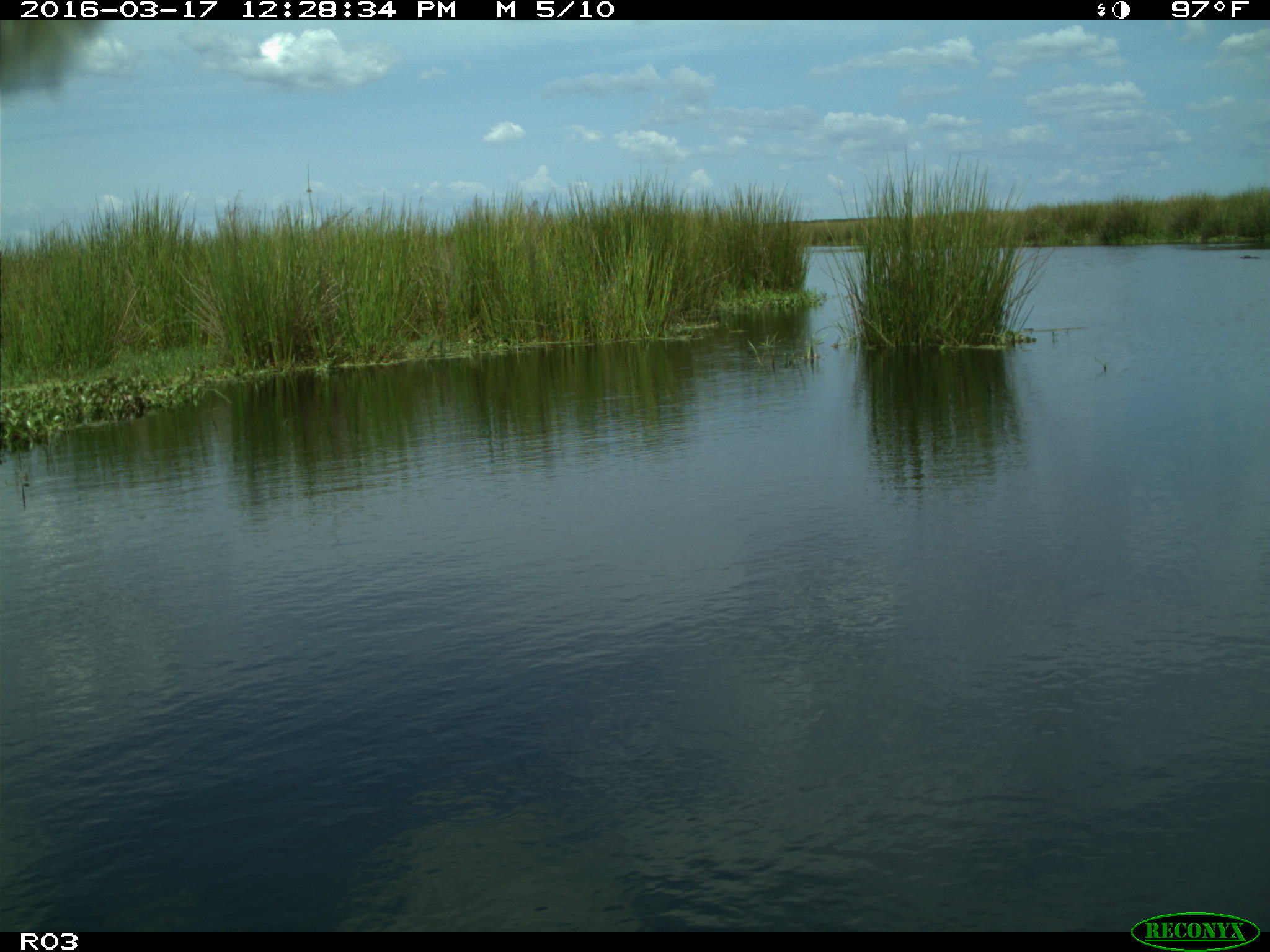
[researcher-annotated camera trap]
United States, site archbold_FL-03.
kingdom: Animalia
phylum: Chordata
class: Mammalia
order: Artiodactyla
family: Bovidae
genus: Bos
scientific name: Bos taurus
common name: domestic cow